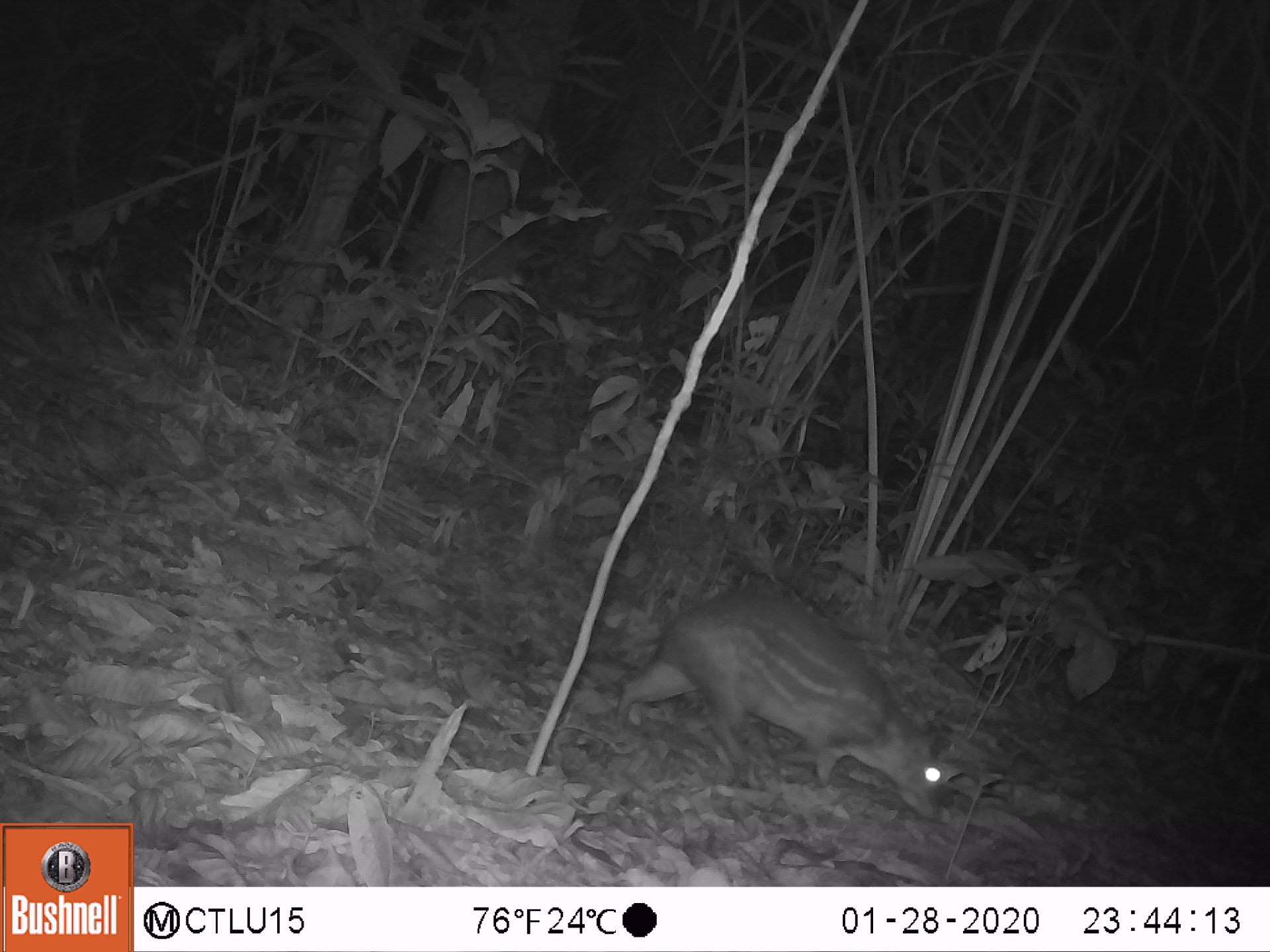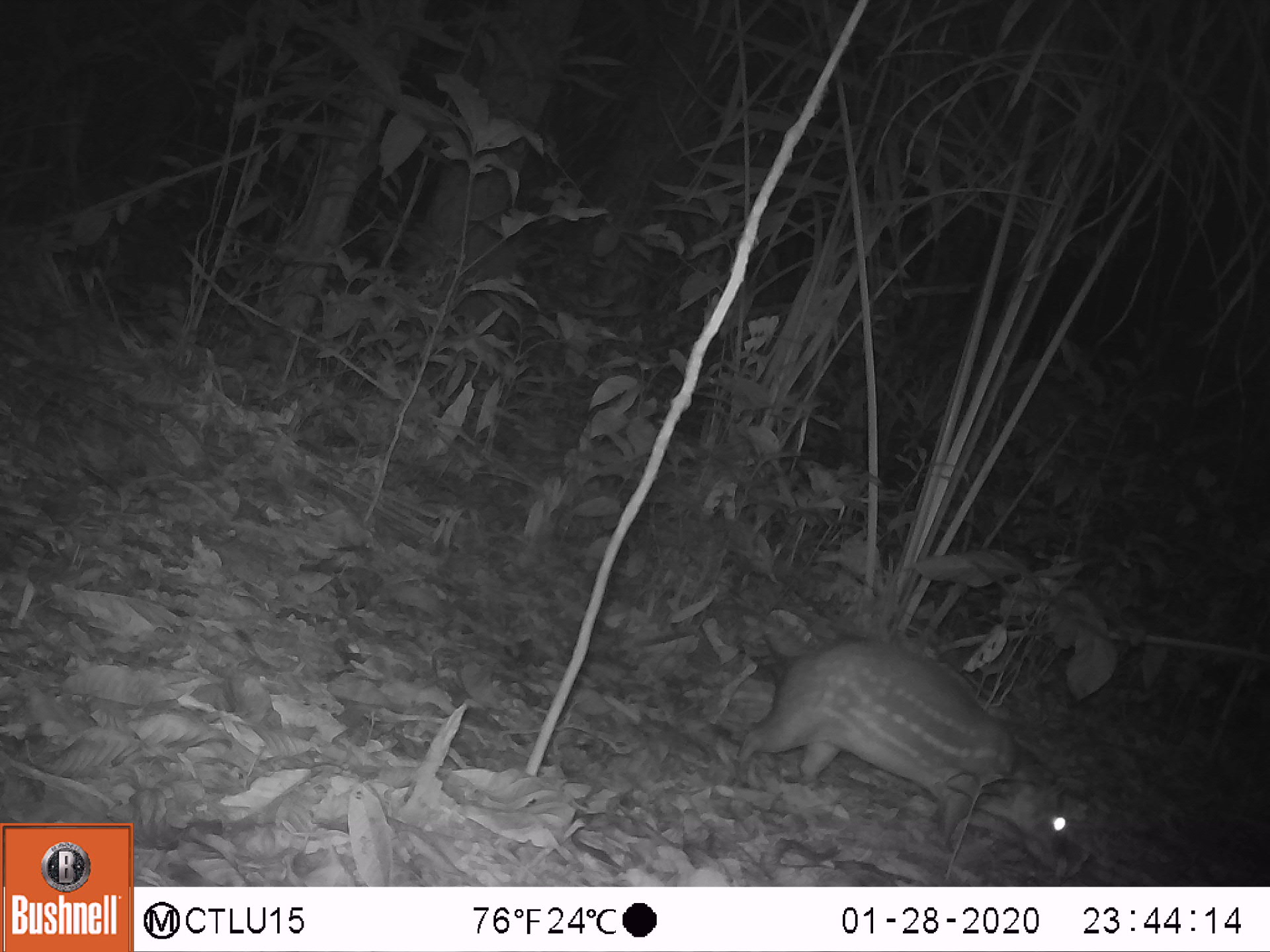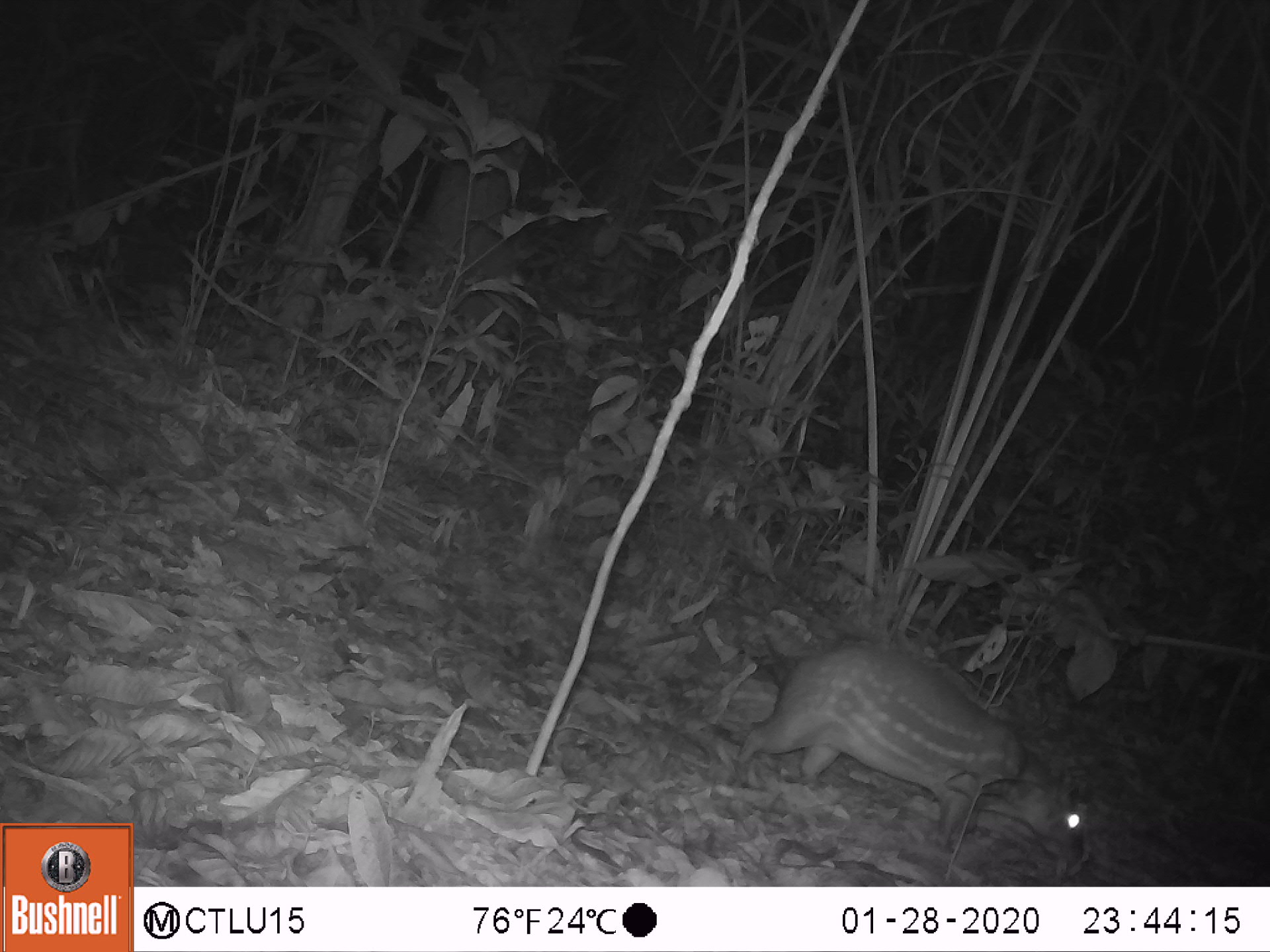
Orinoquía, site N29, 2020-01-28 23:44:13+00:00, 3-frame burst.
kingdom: Animalia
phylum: Chordata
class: Mammalia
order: Rodentia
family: Cuniculidae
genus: Cuniculus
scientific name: Cuniculus paca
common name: spotted paca